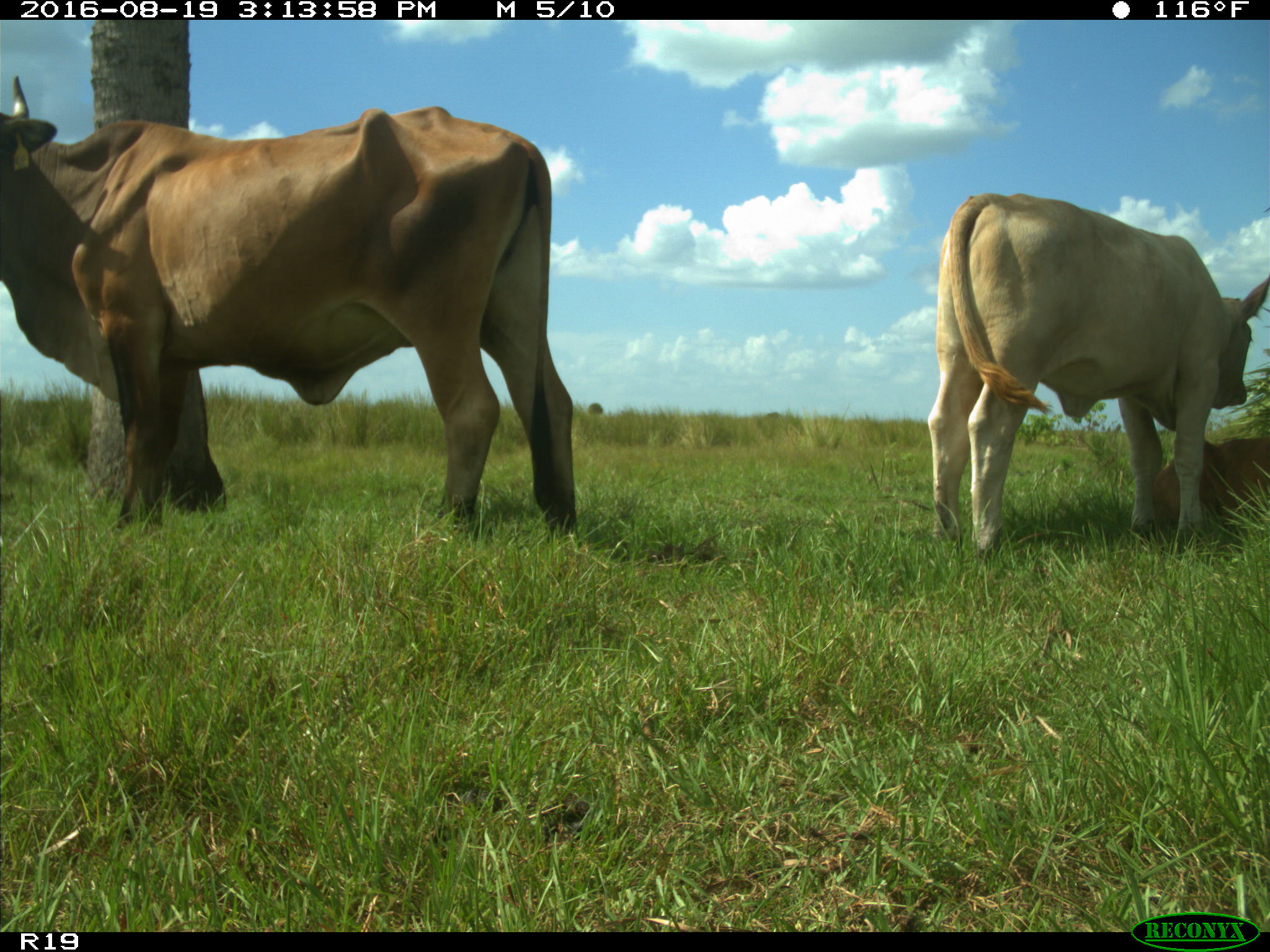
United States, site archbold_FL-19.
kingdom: Animalia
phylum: Chordata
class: Mammalia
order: Artiodactyla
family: Bovidae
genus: Bos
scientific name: Bos taurus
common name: domestic cow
Bos taurus (domestic cow).